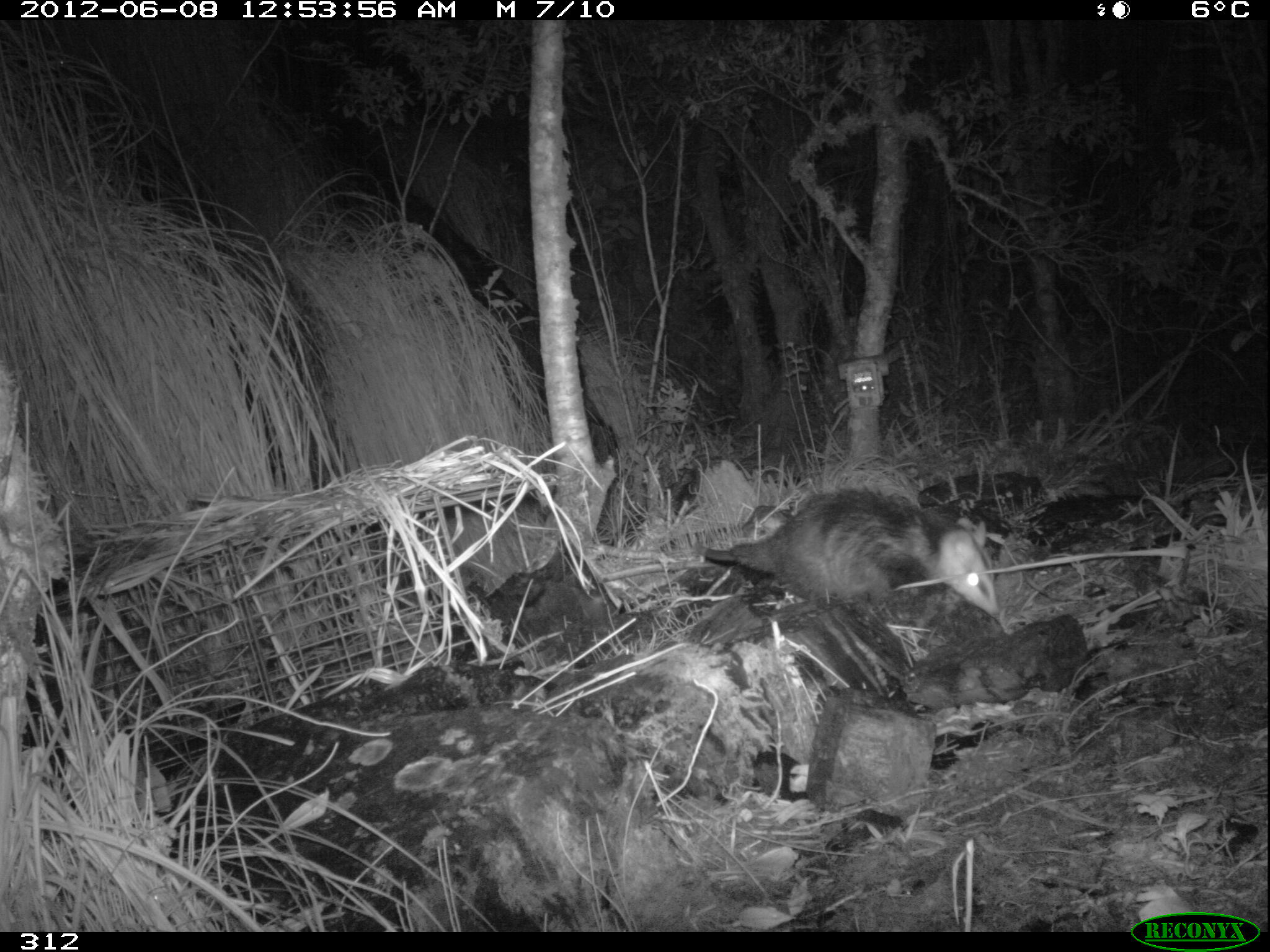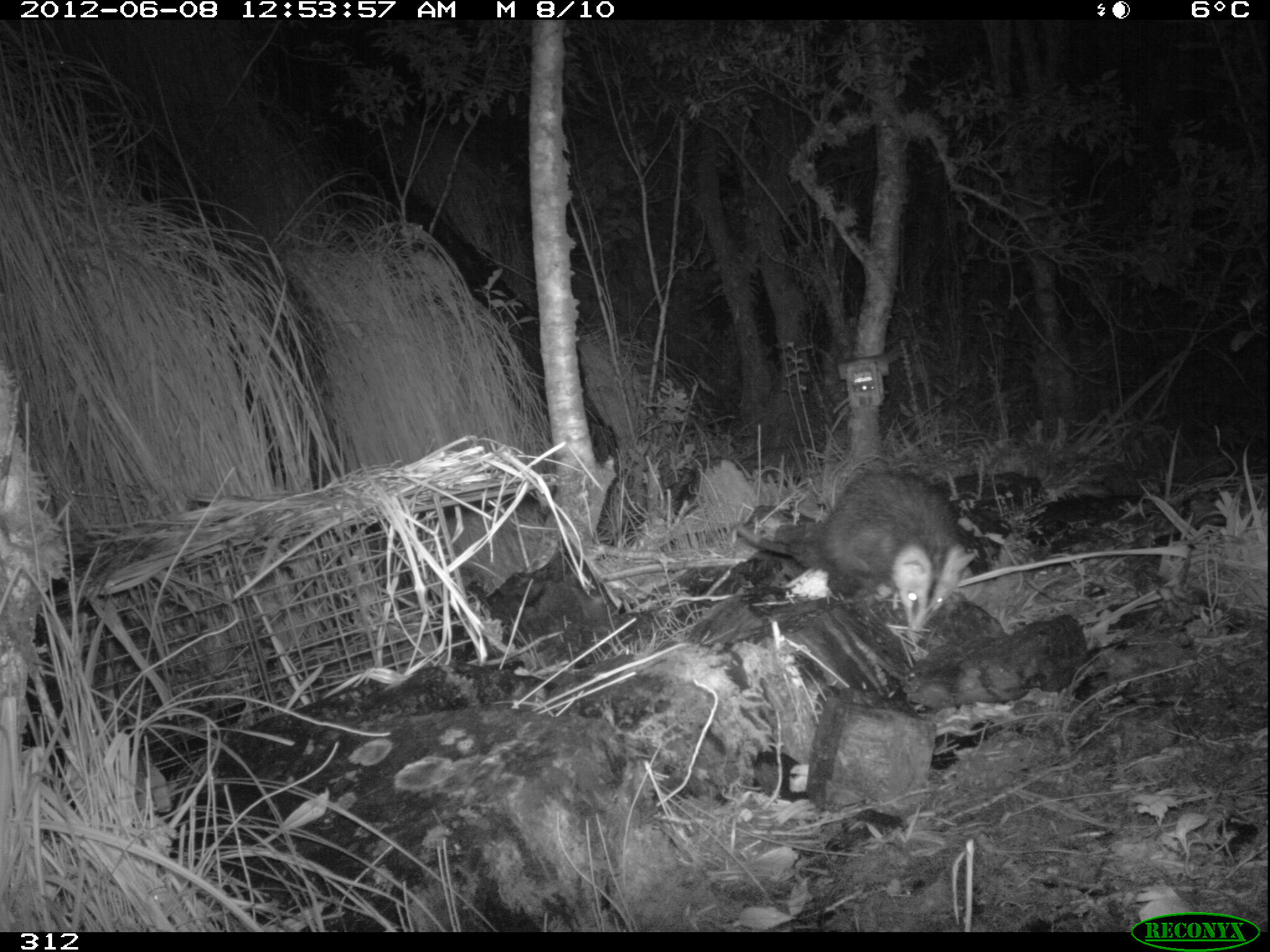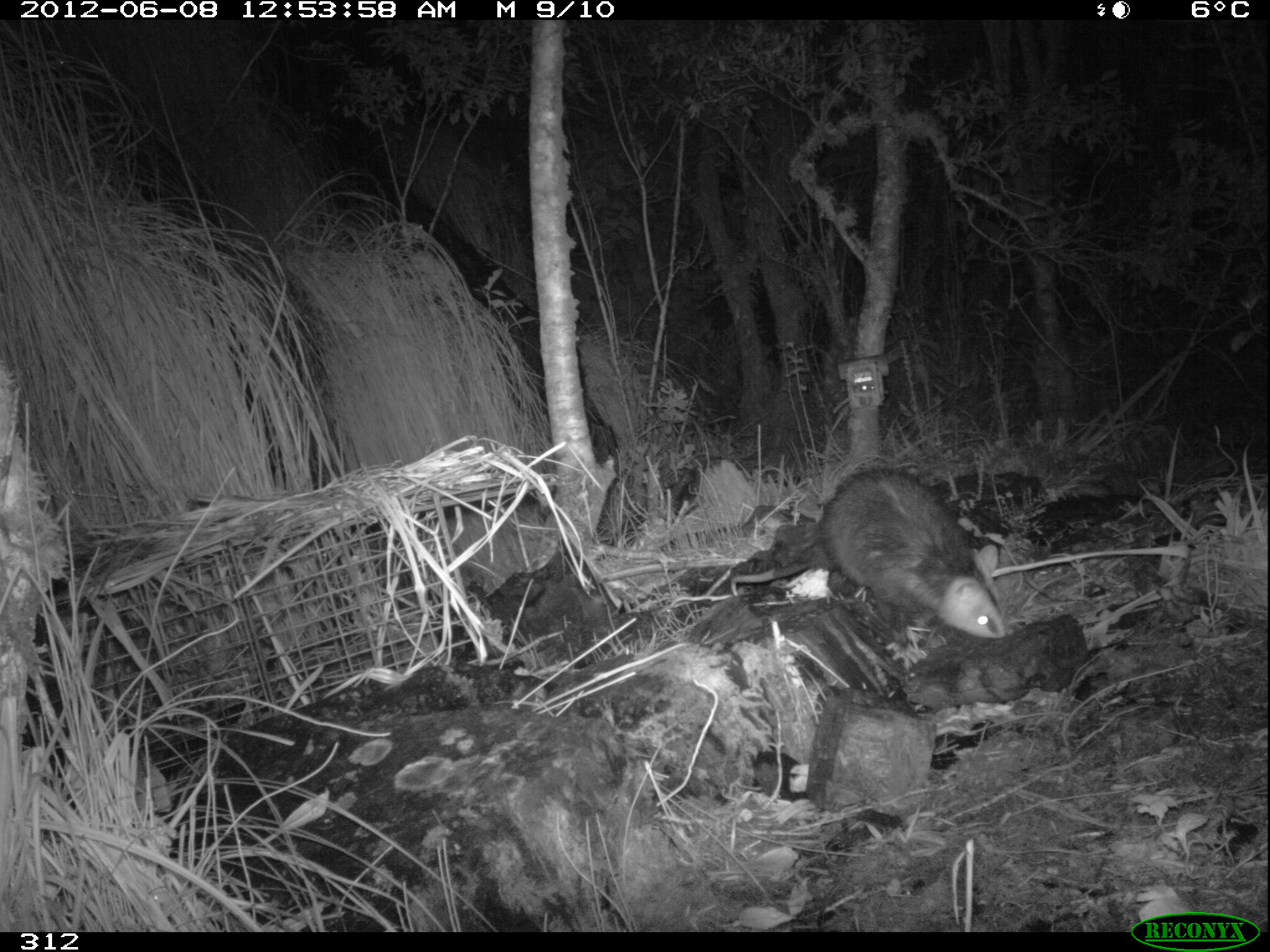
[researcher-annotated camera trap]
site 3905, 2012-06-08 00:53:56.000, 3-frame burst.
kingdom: Animalia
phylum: Chordata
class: Mammalia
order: Didelphimorphia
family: Didelphidae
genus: Didelphis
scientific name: Didelphis pernigra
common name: andean white-eared opossum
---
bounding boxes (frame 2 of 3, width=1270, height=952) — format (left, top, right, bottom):
didelphis pernigra: (737, 466, 980, 634)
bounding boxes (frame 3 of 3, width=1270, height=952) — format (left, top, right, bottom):
didelphis pernigra: (730, 466, 1006, 639)